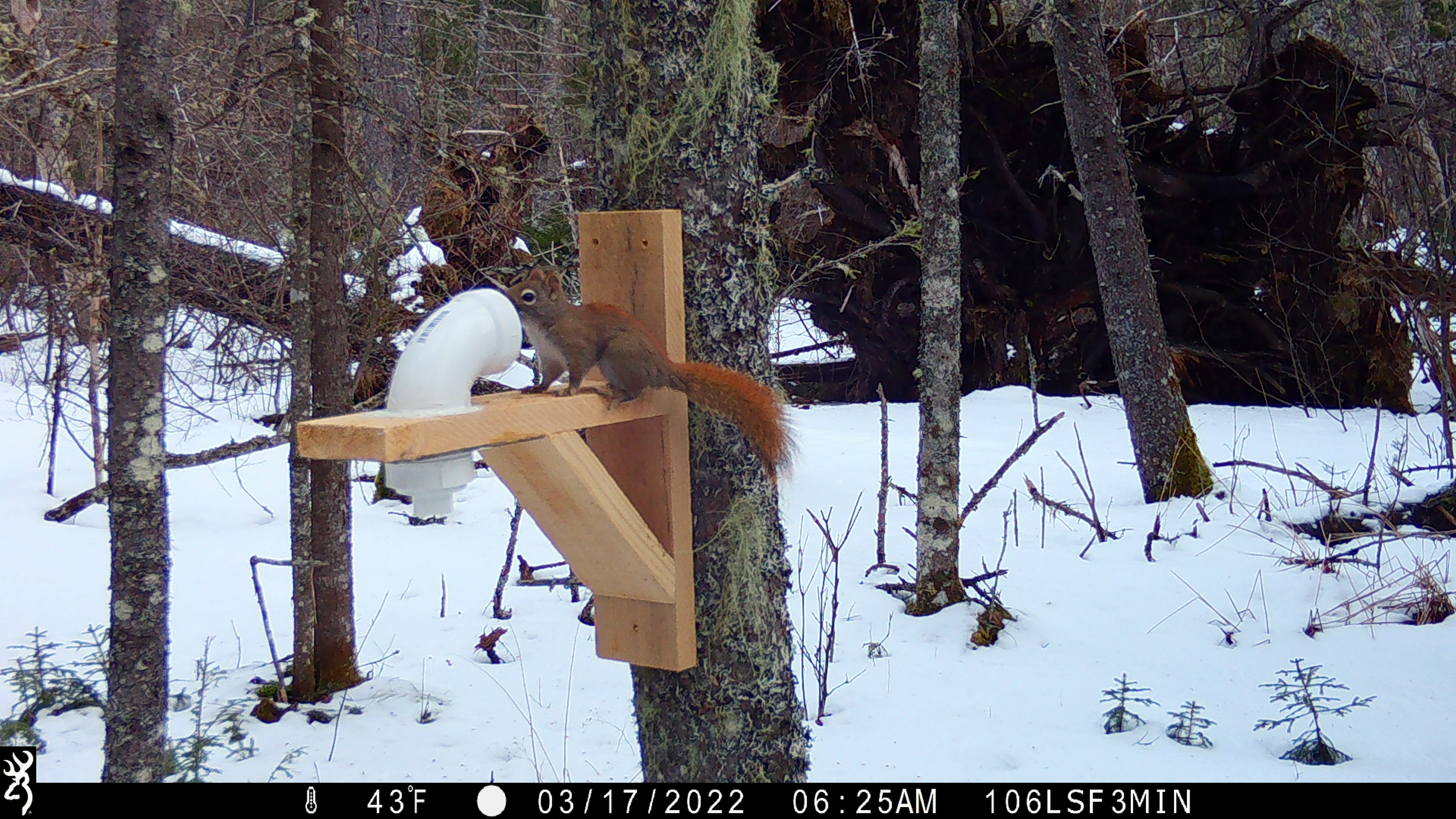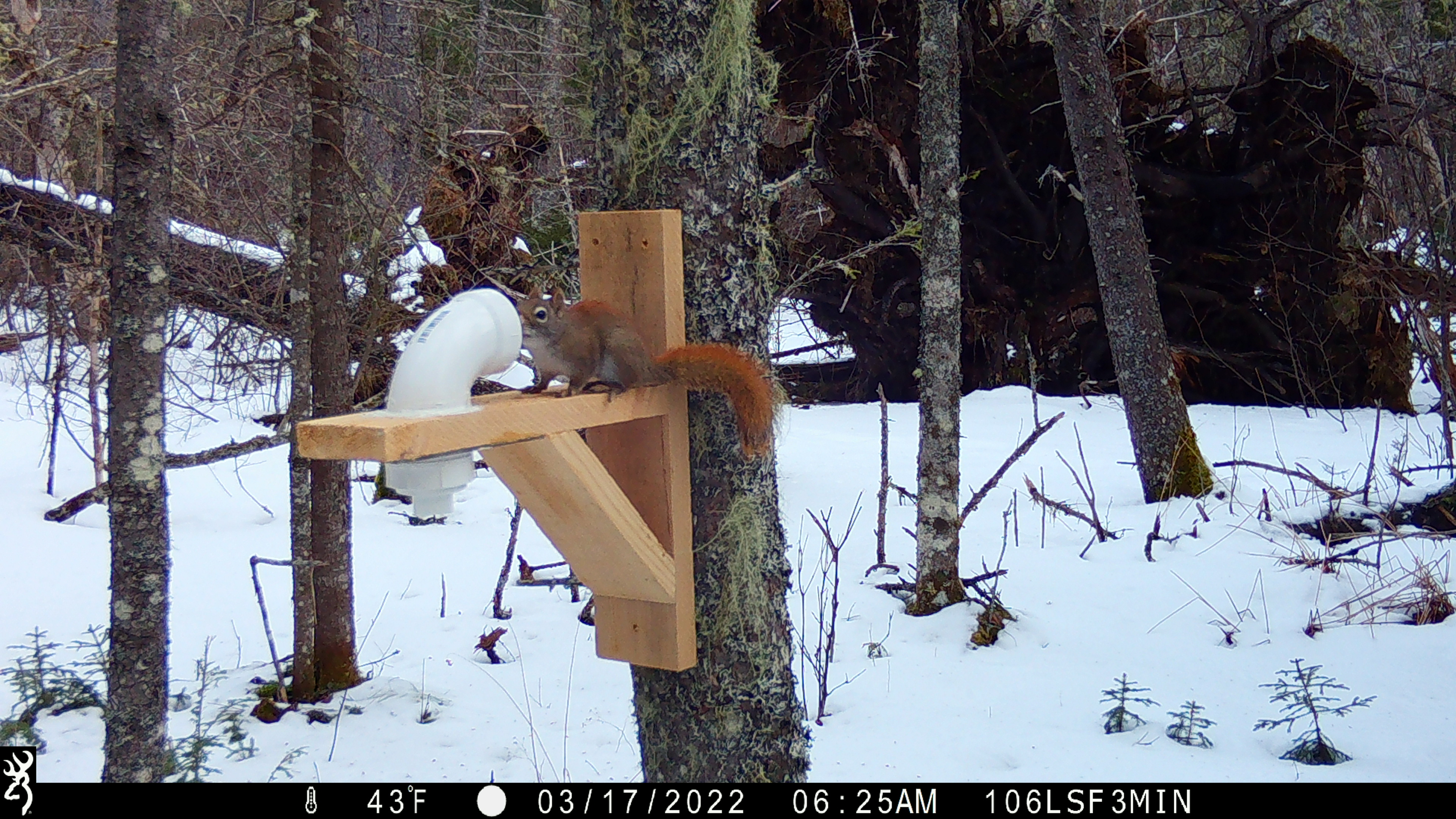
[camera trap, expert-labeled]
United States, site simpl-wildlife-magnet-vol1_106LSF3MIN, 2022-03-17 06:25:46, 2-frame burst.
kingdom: Animalia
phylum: Chordata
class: Mammalia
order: Rodentia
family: Sciuridae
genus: Tamiasciurus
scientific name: Tamiasciurus hudsonicus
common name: red squirrel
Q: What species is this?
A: Red squirrel (Tamiasciurus hudsonicus).